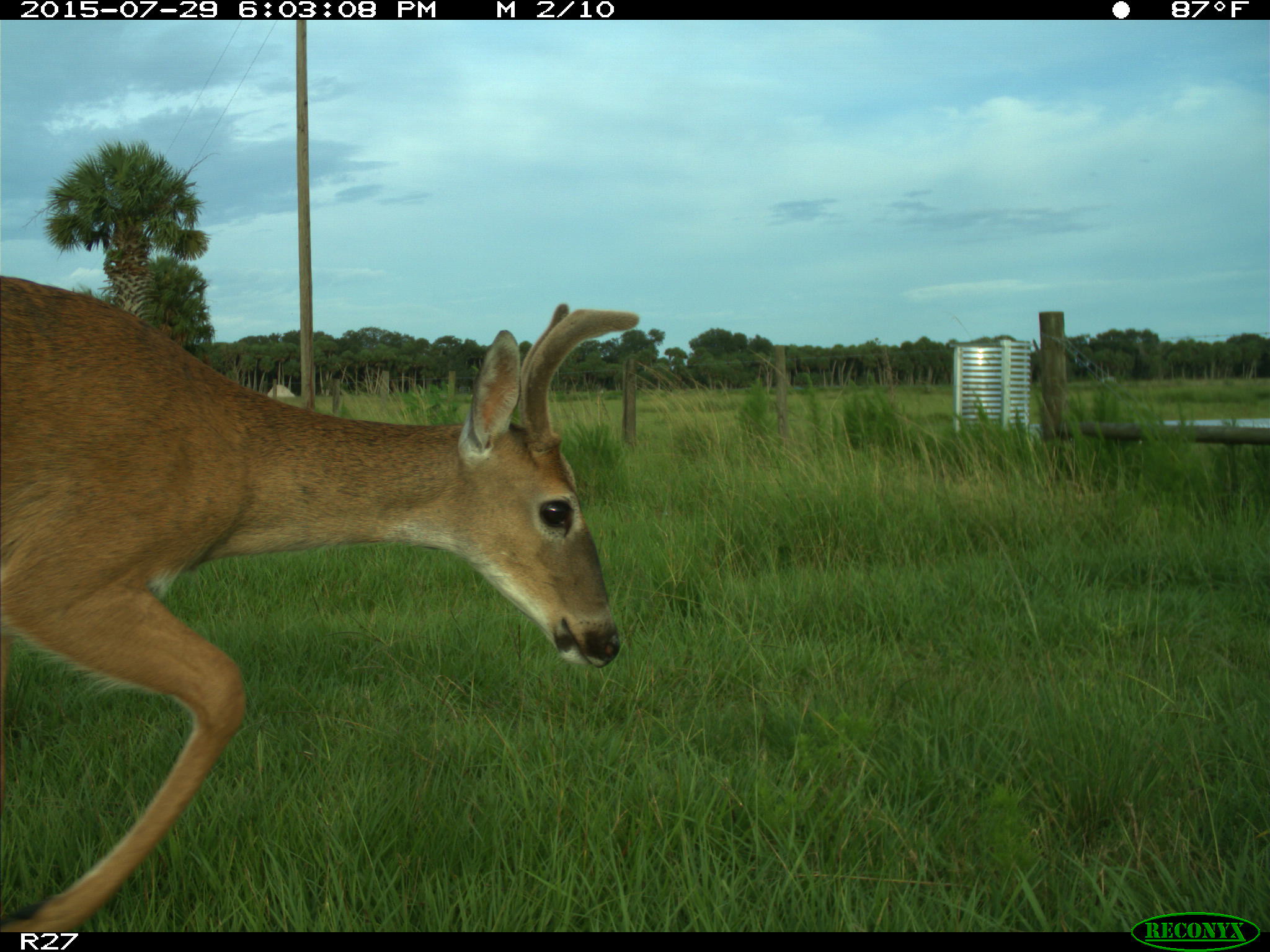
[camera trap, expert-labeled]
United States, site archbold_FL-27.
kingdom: Animalia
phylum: Chordata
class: Mammalia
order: Artiodactyla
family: Cervidae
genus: Odocoileus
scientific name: Odocoileus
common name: deer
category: unidentified deer